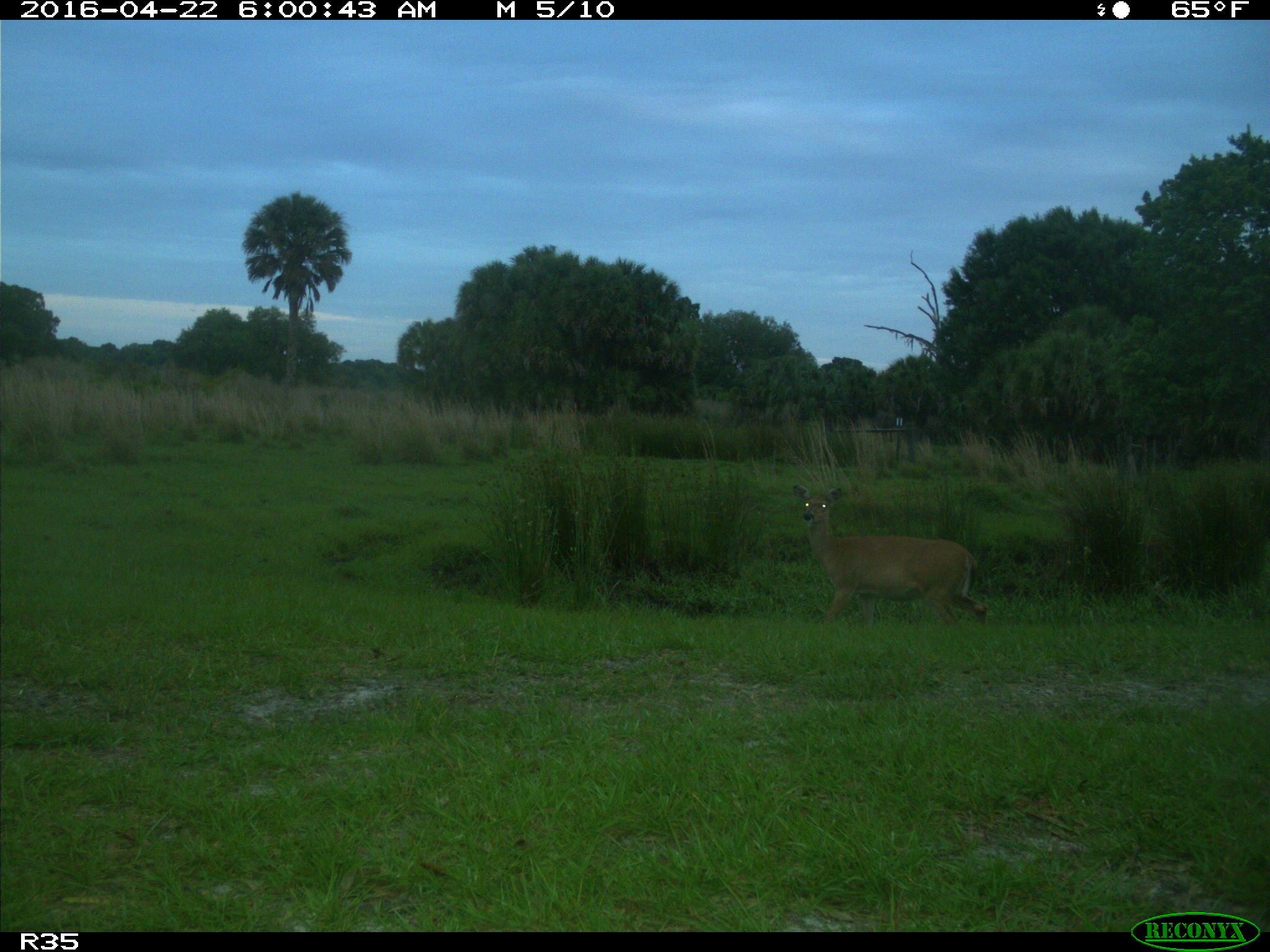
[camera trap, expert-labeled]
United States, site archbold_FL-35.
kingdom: Animalia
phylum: Chordata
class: Mammalia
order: Artiodactyla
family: Cervidae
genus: Odocoileus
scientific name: Odocoileus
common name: deer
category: unidentified deer